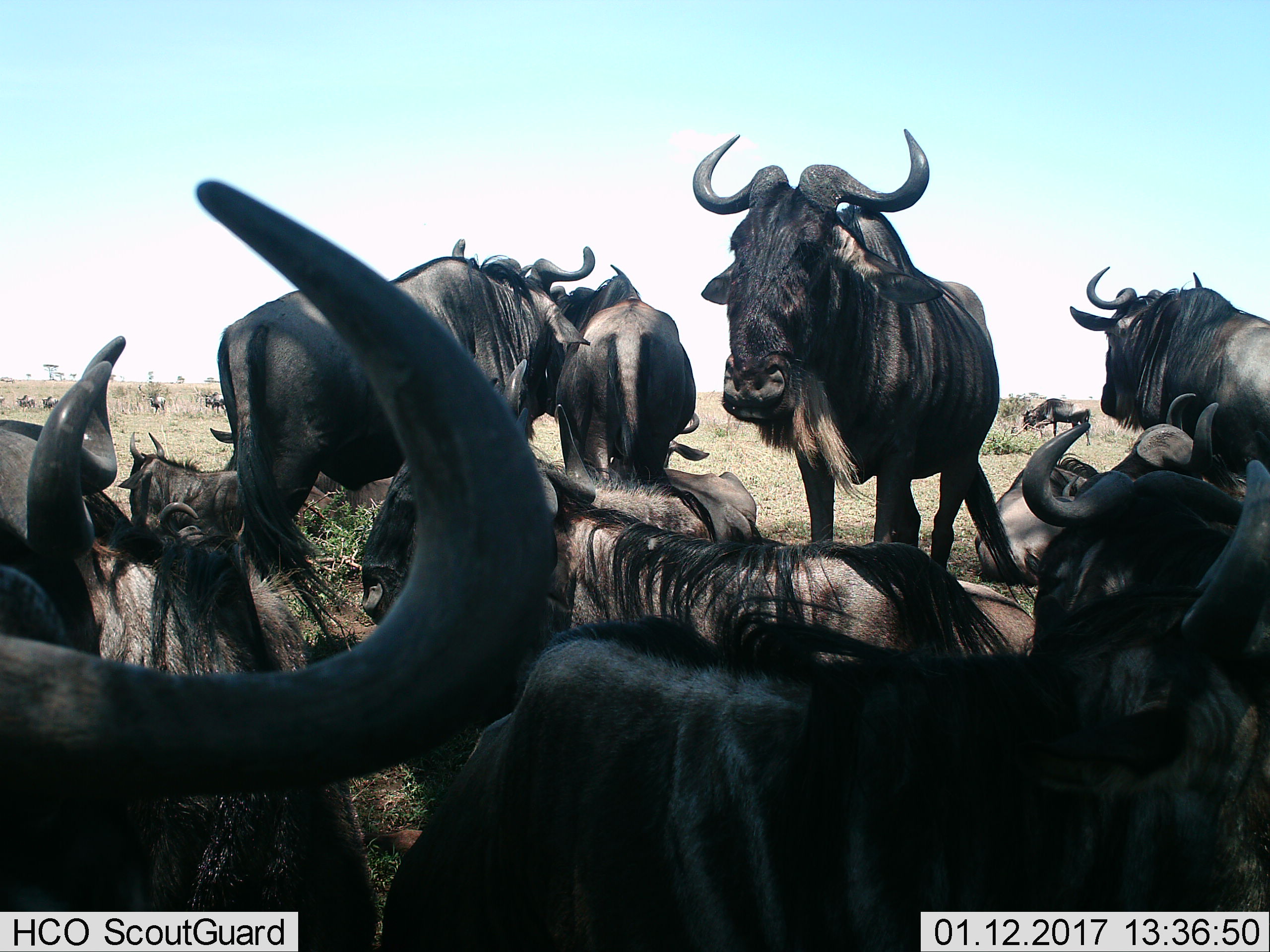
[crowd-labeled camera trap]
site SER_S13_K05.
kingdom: Animalia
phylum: Chordata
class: Mammalia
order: Artiodactyla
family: Bovidae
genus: Connochaetes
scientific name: Connochaetes taurinus taurinus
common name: blue wildebeest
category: wildebeestblue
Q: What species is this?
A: Wildebeestblue (blue wildebeest) (Connochaetes taurinus taurinus).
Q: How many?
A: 11-50.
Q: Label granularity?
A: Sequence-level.